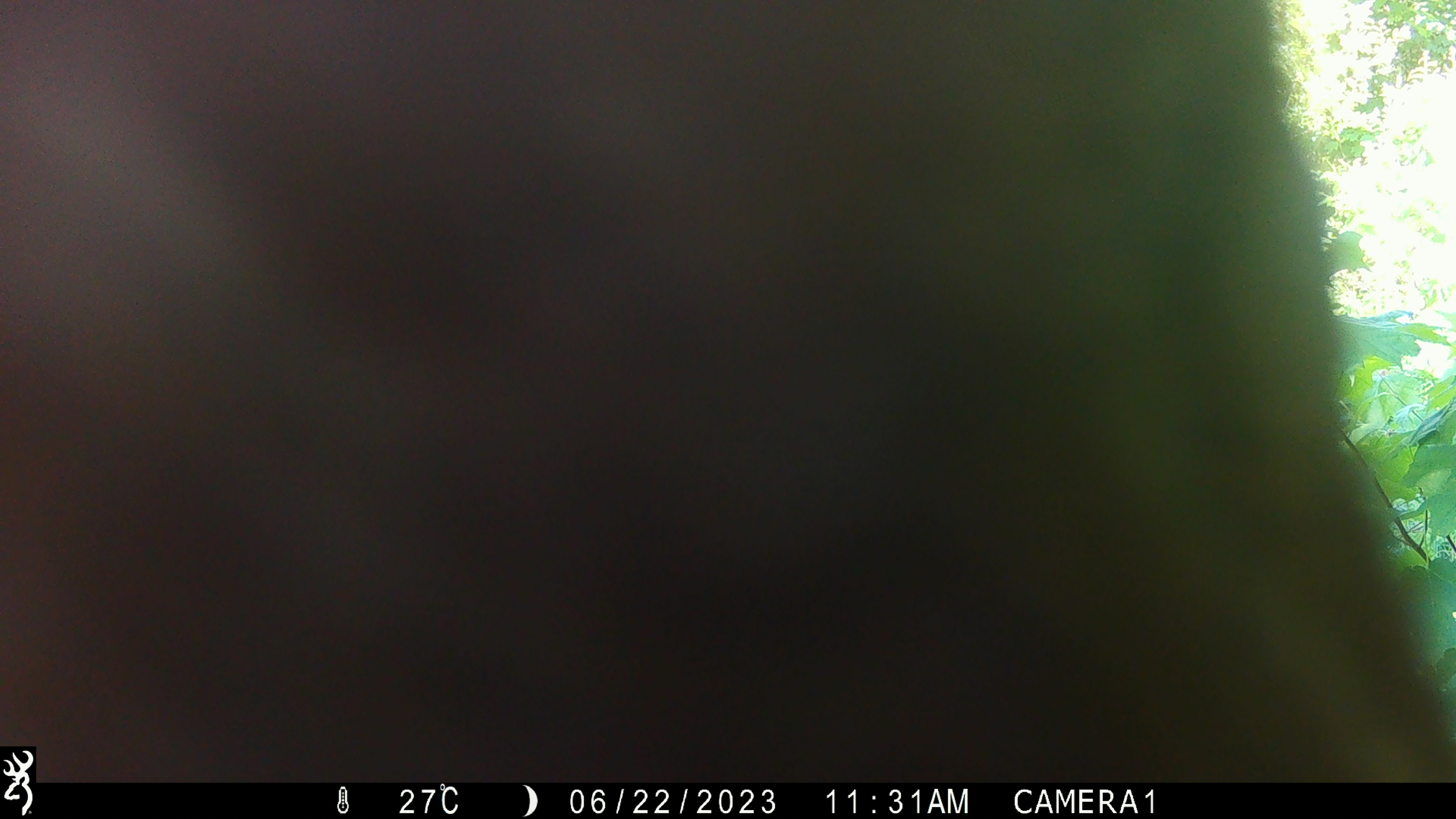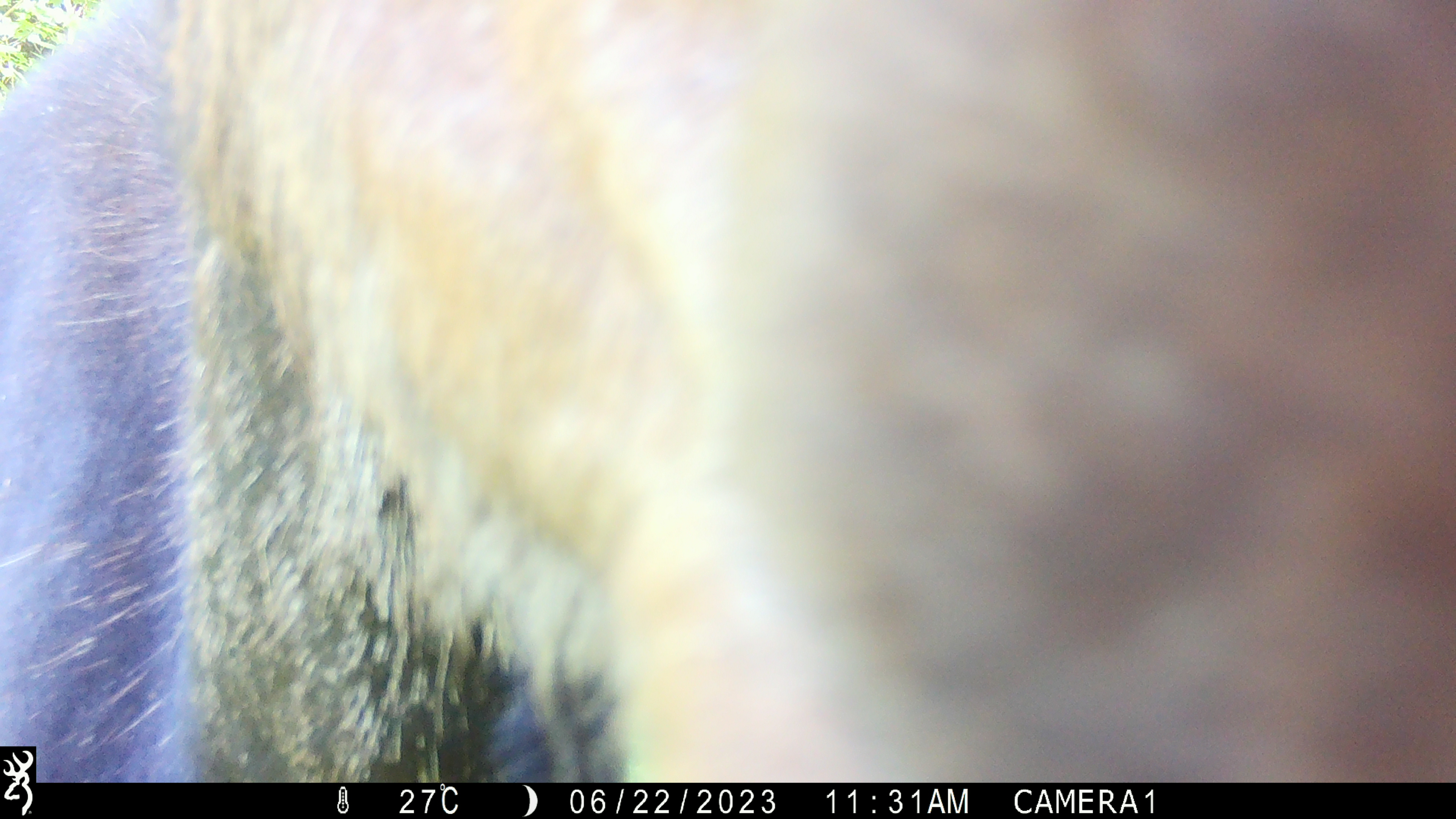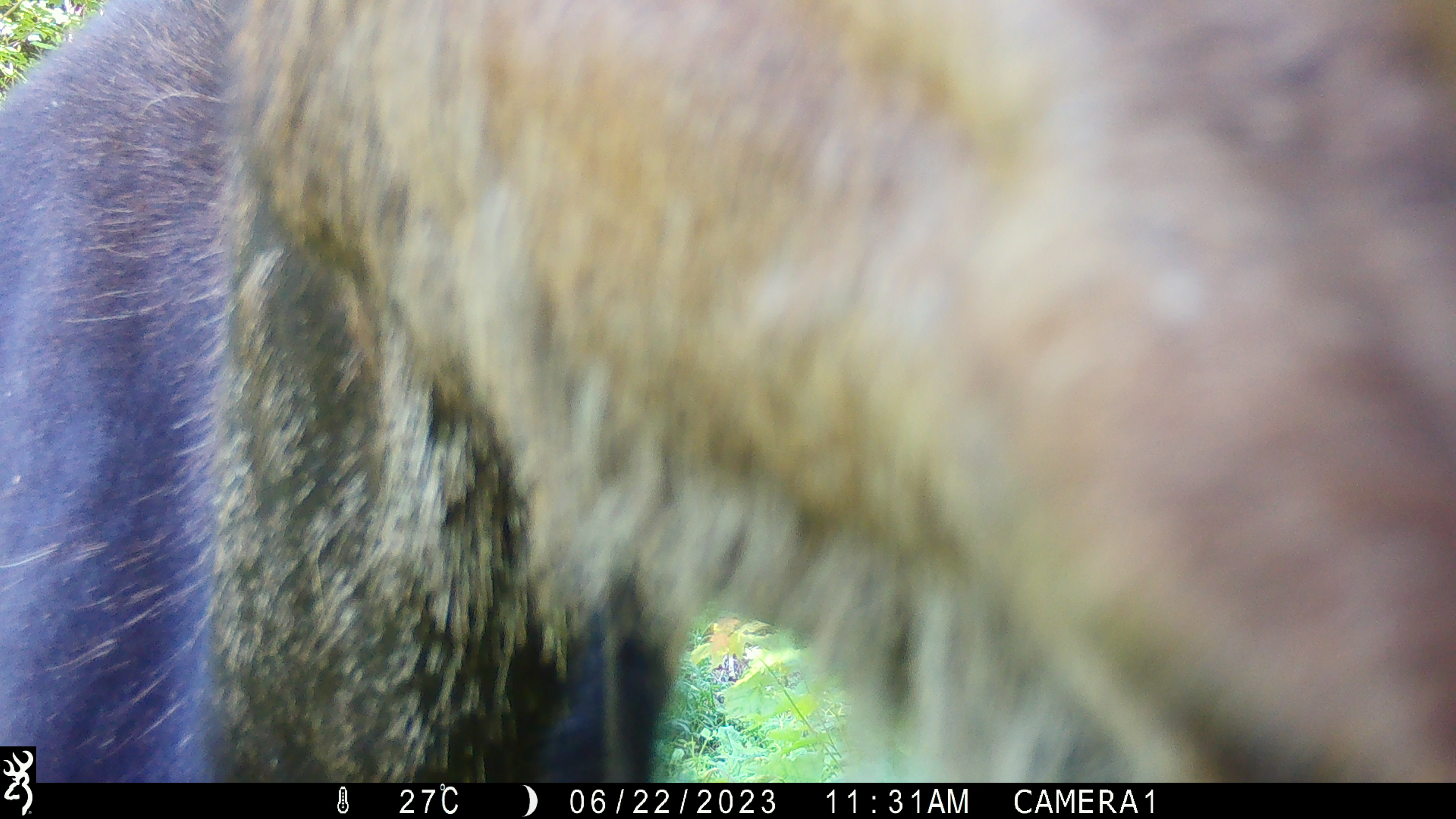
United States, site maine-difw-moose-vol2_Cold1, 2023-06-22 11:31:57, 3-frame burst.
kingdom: Animalia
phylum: Chordata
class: Mammalia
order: Artiodactyla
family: Cervidae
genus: Alces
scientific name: Alces alces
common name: moose